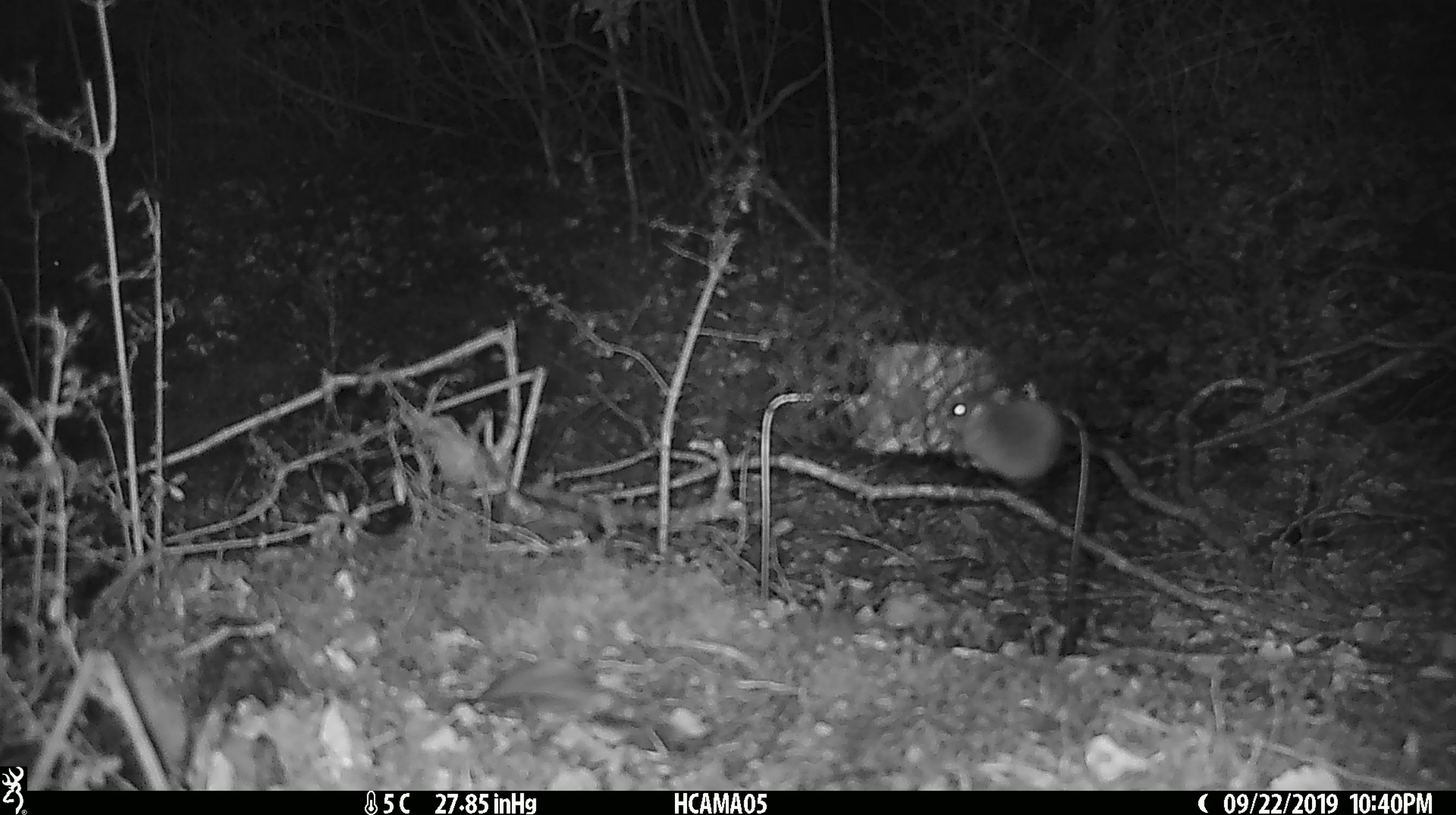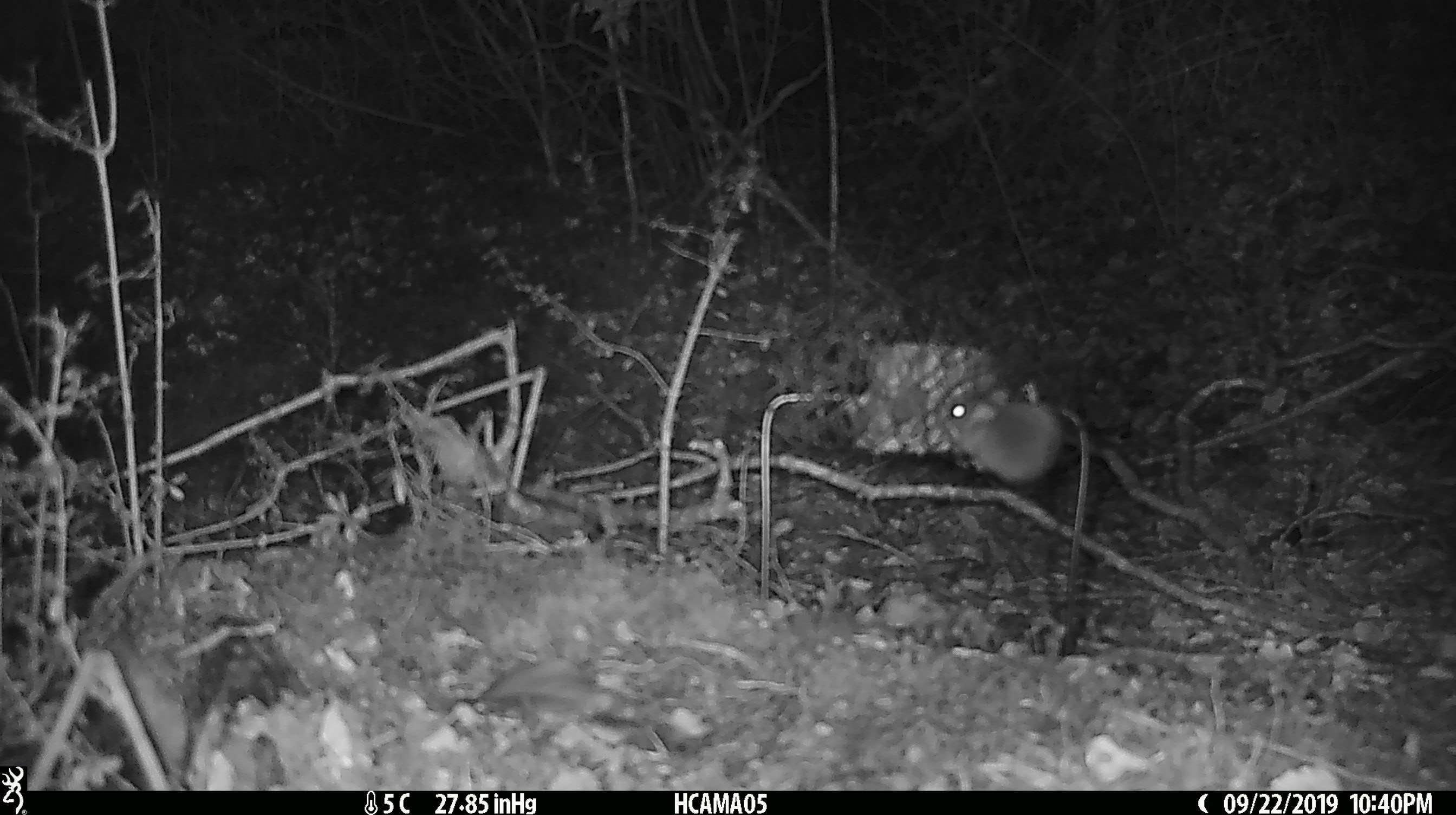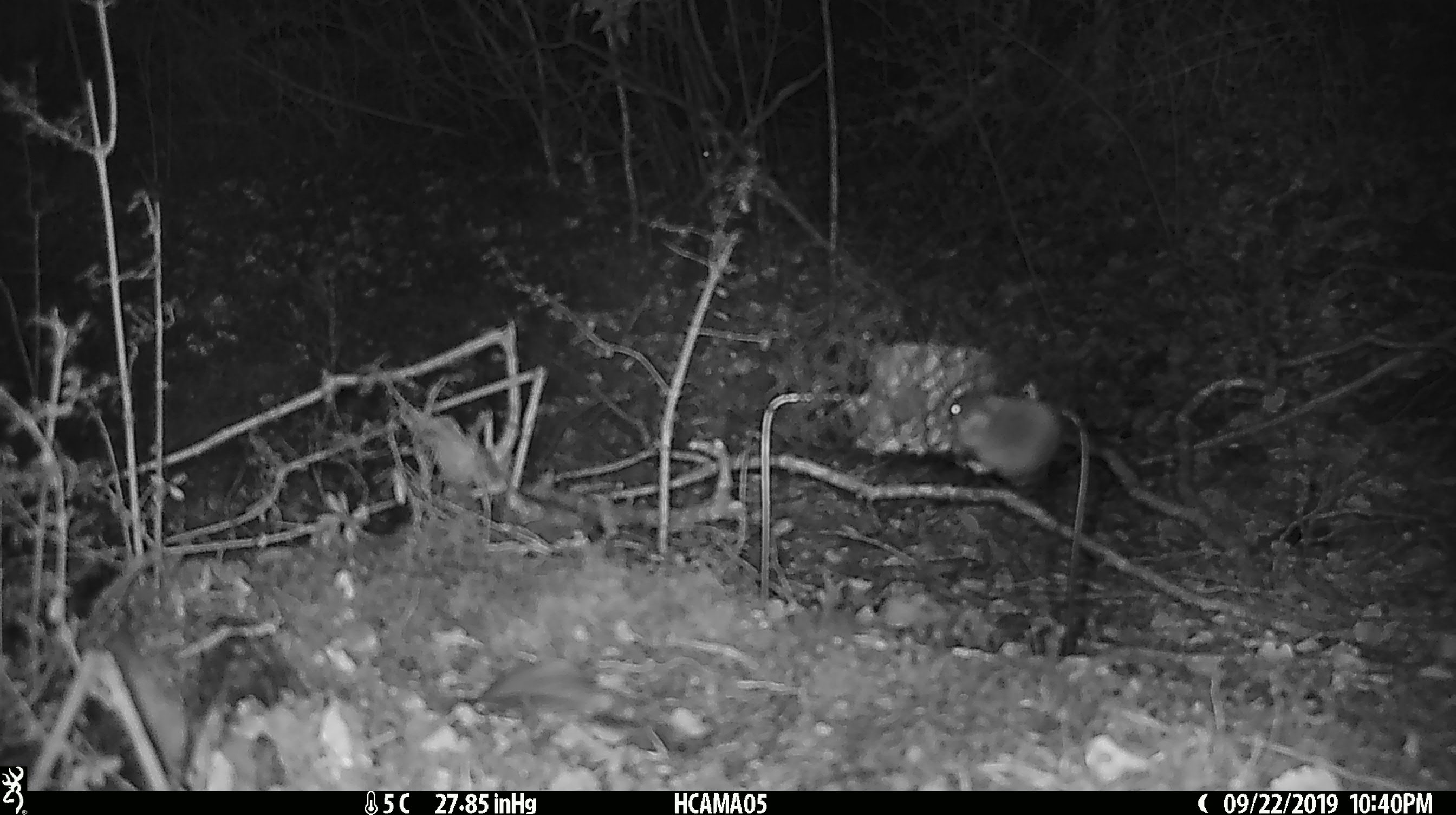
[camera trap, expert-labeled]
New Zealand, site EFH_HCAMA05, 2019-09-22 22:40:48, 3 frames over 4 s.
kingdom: Animalia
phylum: Chordata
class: Mammalia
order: Rodentia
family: Muridae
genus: Mus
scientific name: Mus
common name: mouse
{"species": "mouse (Mus)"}